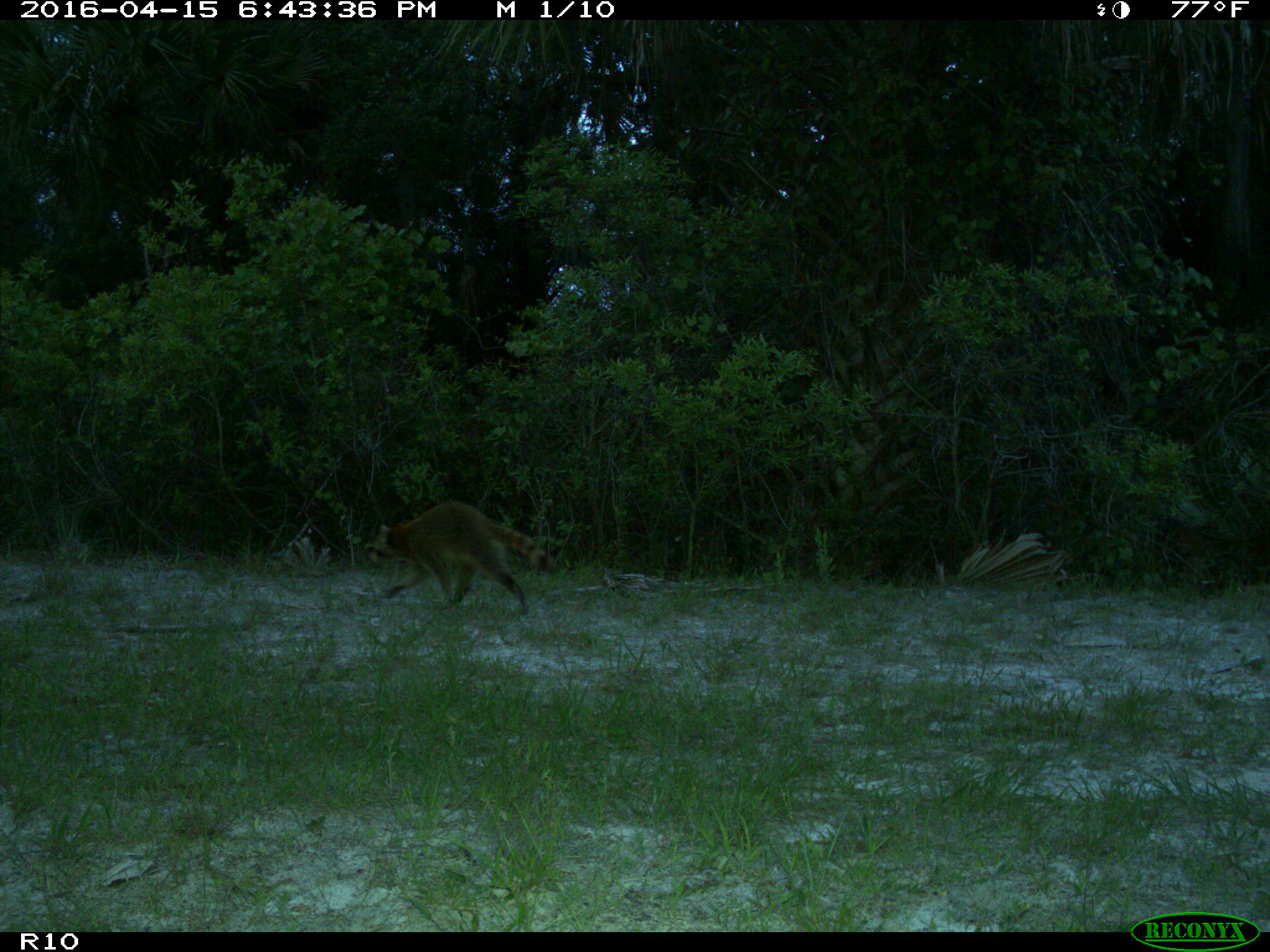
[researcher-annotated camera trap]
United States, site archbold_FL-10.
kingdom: Animalia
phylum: Chordata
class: Mammalia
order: Carnivora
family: Procyonidae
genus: Procyon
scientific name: Procyon lotor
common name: common raccoon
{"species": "Procyon lotor (common raccoon)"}